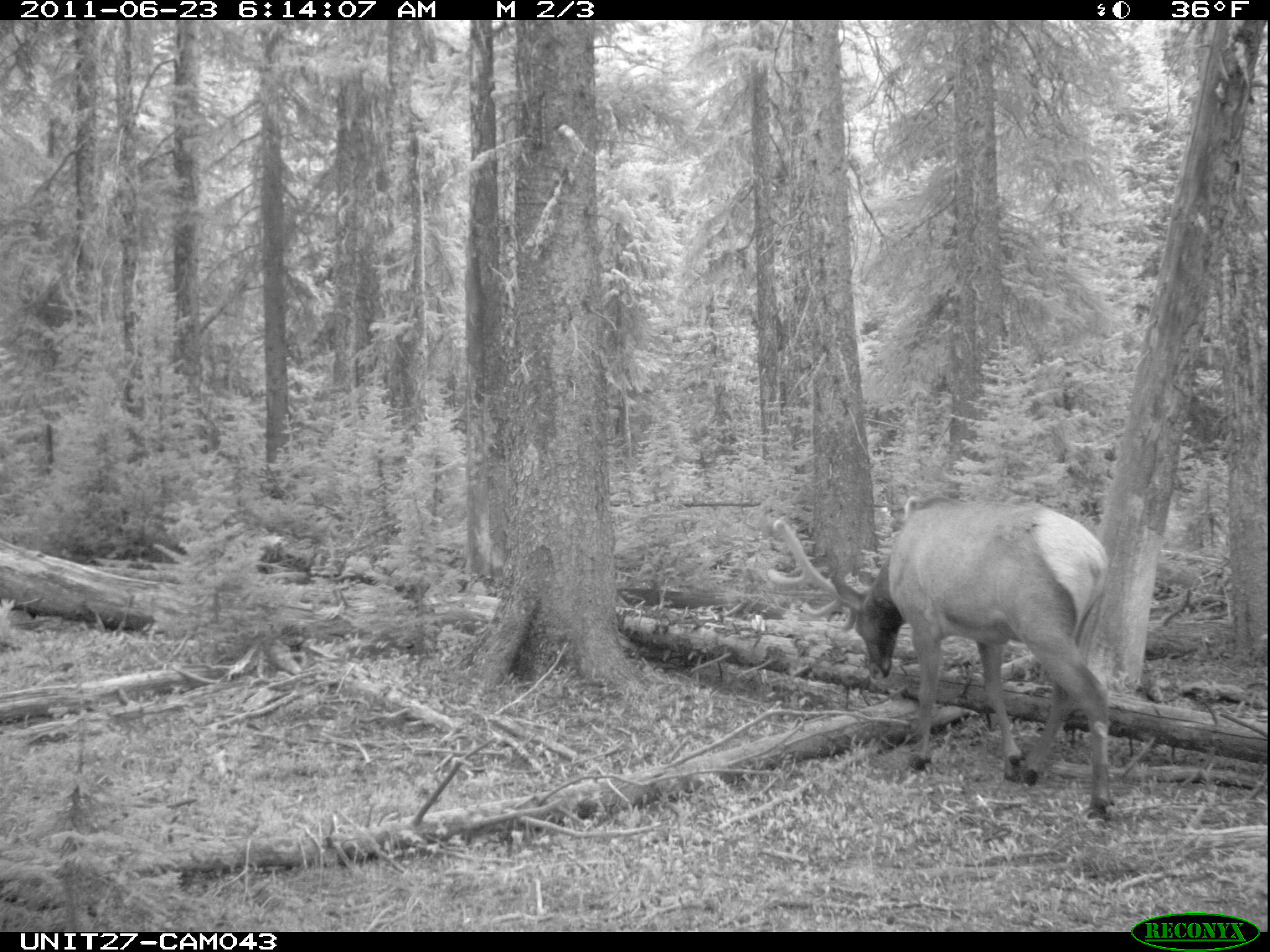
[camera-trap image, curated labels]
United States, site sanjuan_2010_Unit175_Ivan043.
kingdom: Animalia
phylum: Chordata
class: Mammalia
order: Artiodactyla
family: Cervidae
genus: Cervus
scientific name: Cervus elaphus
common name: red deer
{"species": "Cervus elaphus (red deer)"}